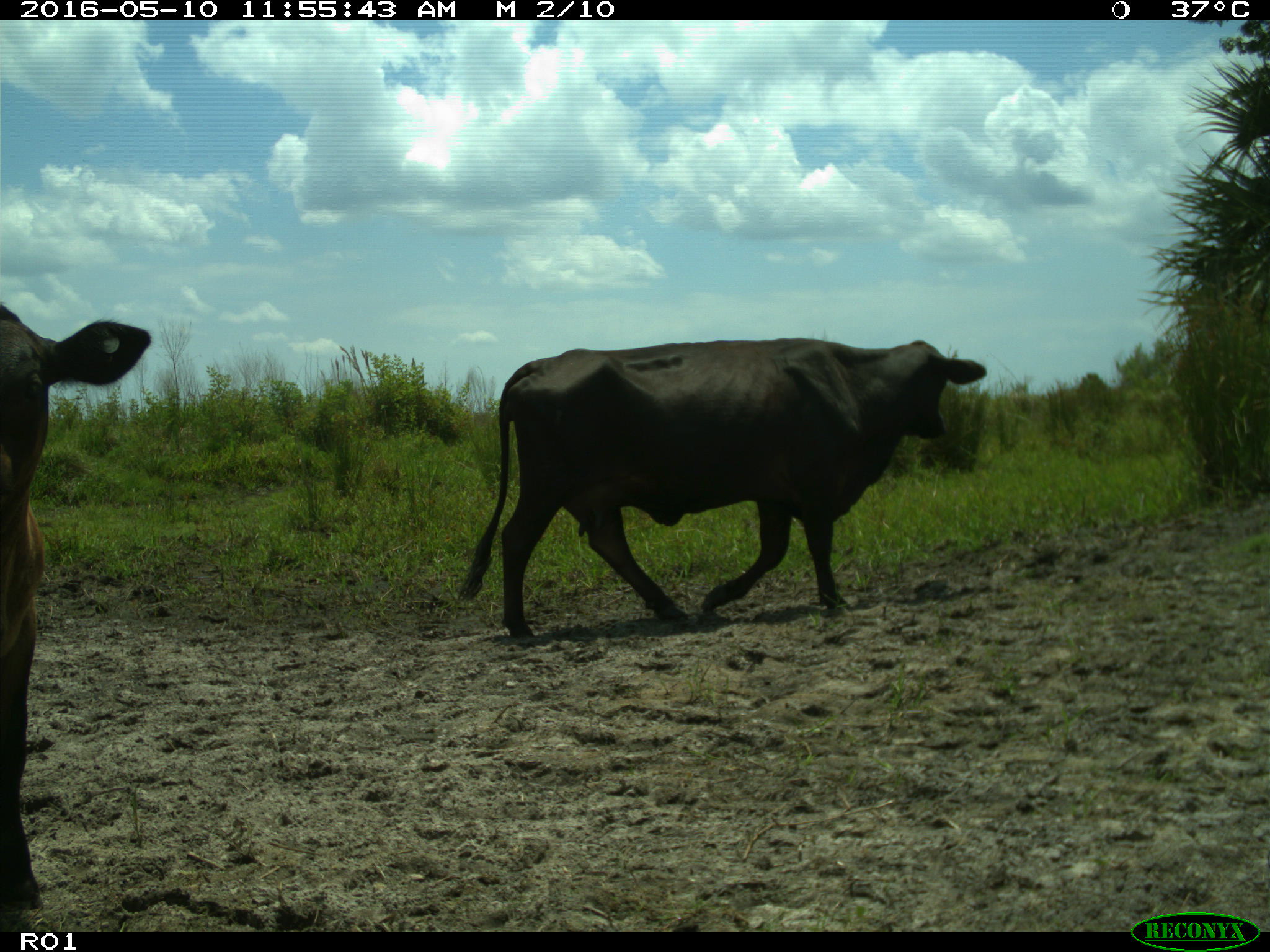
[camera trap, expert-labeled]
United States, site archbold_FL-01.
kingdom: Animalia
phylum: Chordata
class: Mammalia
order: Artiodactyla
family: Bovidae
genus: Bos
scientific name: Bos taurus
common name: domestic cow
Bos taurus (domestic cow).